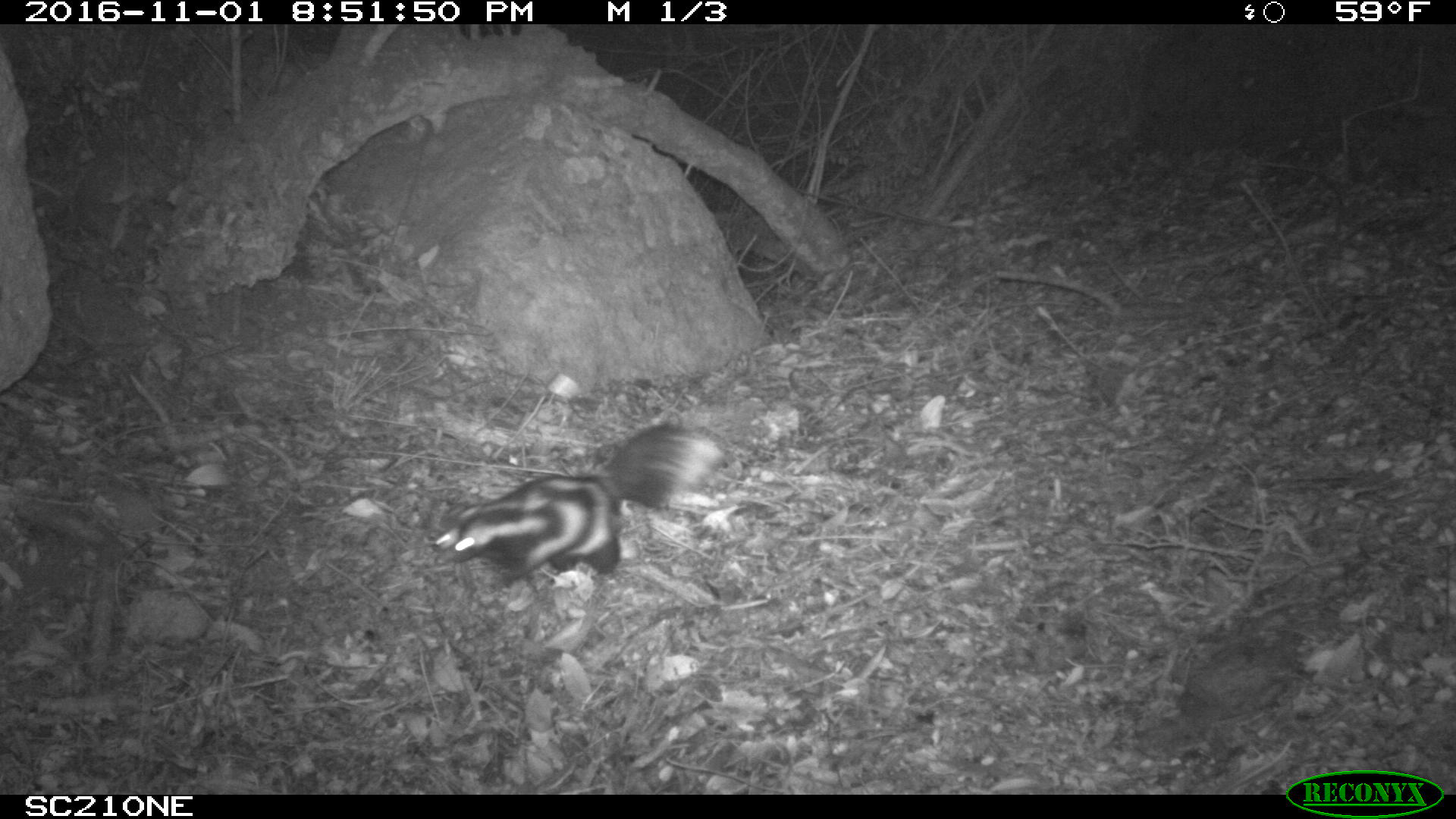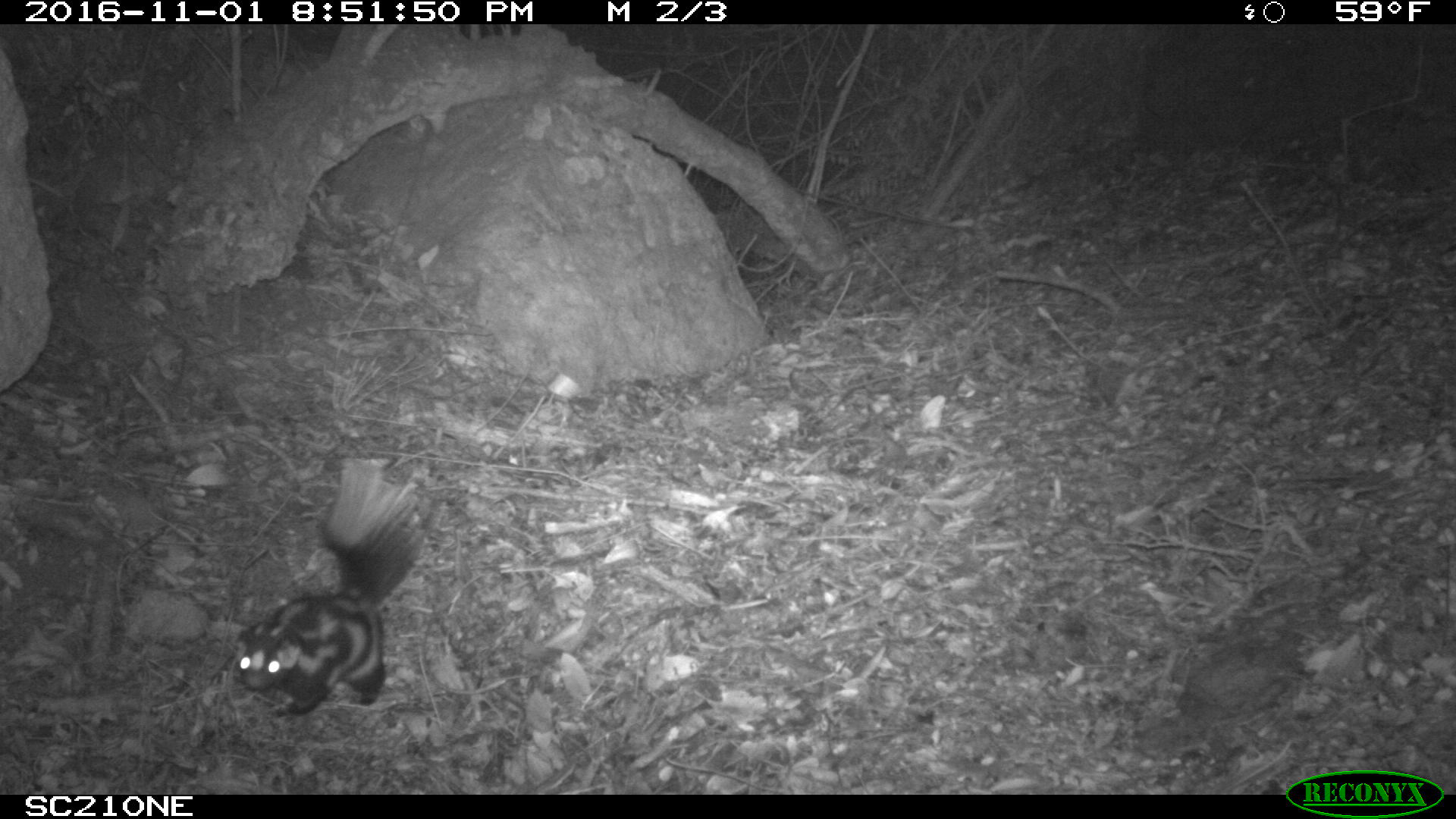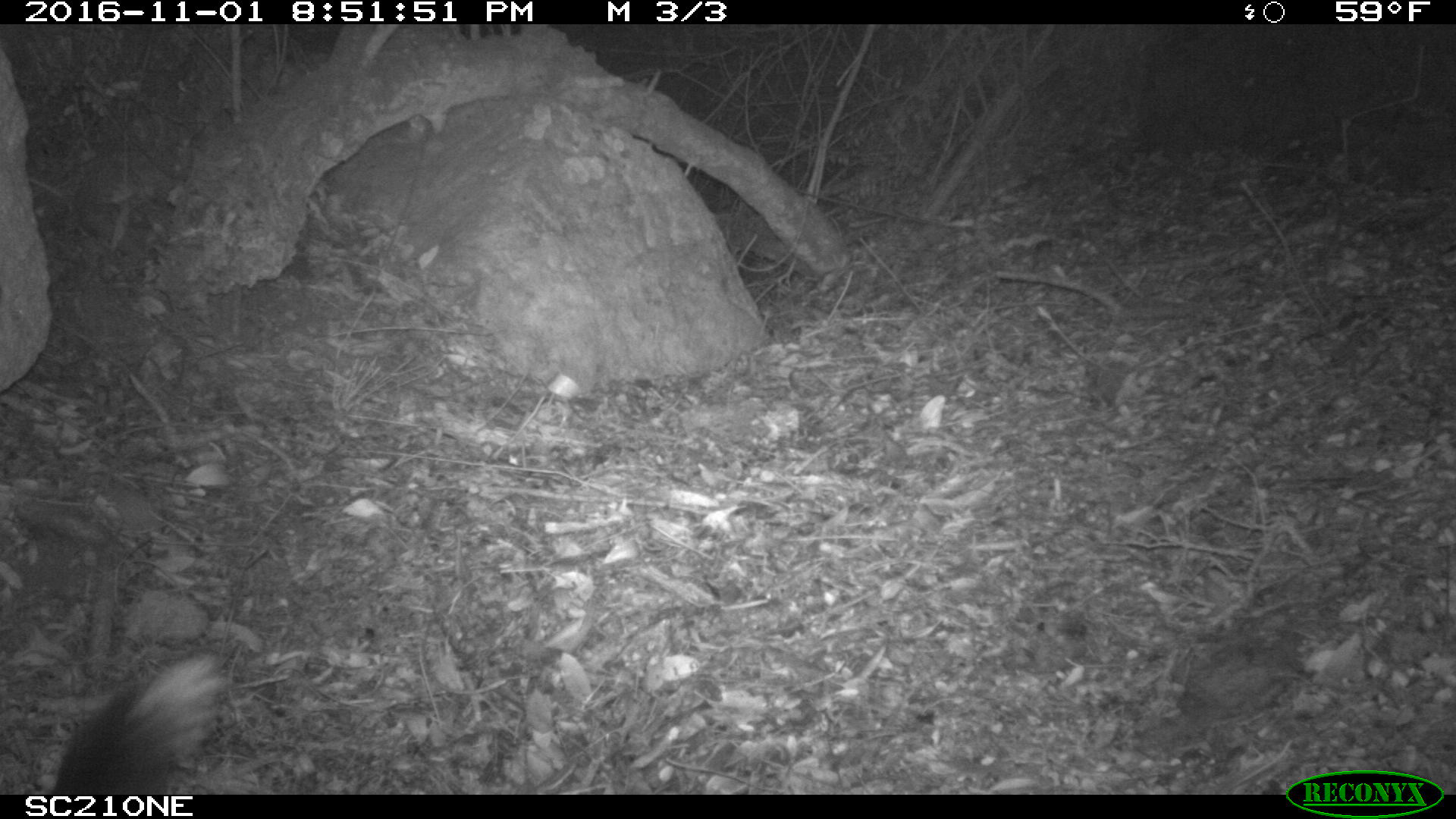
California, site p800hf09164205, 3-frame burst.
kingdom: Animalia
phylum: Chordata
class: Mammalia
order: Carnivora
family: Mephitidae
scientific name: Mephitidae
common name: skunk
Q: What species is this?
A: Skunk (Mephitidae).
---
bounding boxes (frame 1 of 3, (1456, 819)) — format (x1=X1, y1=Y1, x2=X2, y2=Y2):
skunk: (x1=430, y1=422, x2=726, y2=591)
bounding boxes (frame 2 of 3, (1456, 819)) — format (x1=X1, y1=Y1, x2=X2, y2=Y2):
skunk: (x1=234, y1=462, x2=423, y2=714)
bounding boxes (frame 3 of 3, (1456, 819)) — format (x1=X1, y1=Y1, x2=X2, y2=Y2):
skunk: (x1=51, y1=650, x2=224, y2=795)